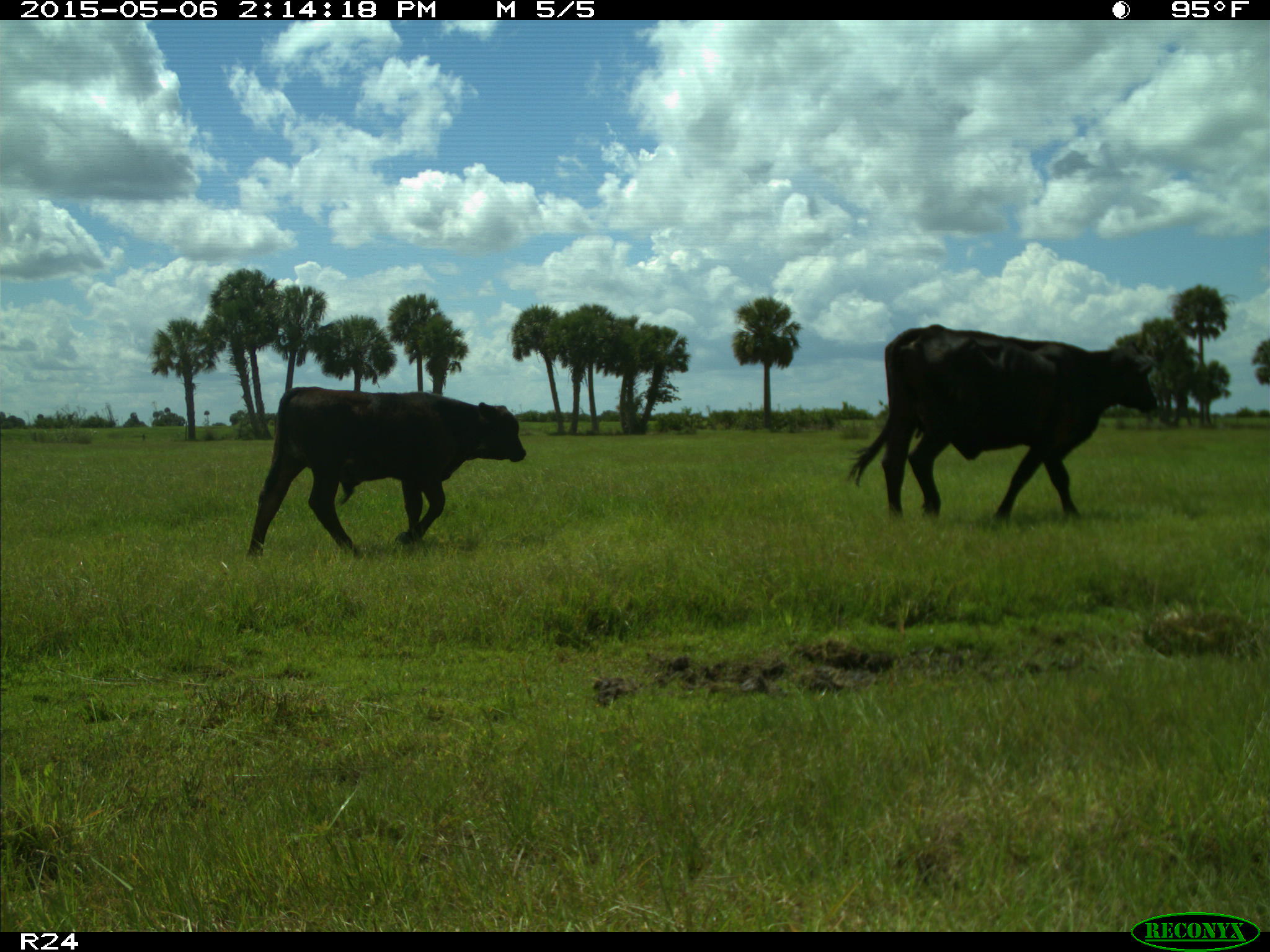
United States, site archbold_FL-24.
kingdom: Animalia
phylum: Chordata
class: Mammalia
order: Artiodactyla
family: Bovidae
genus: Bos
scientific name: Bos taurus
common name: domestic cow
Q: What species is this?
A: Bos taurus (domestic cow).